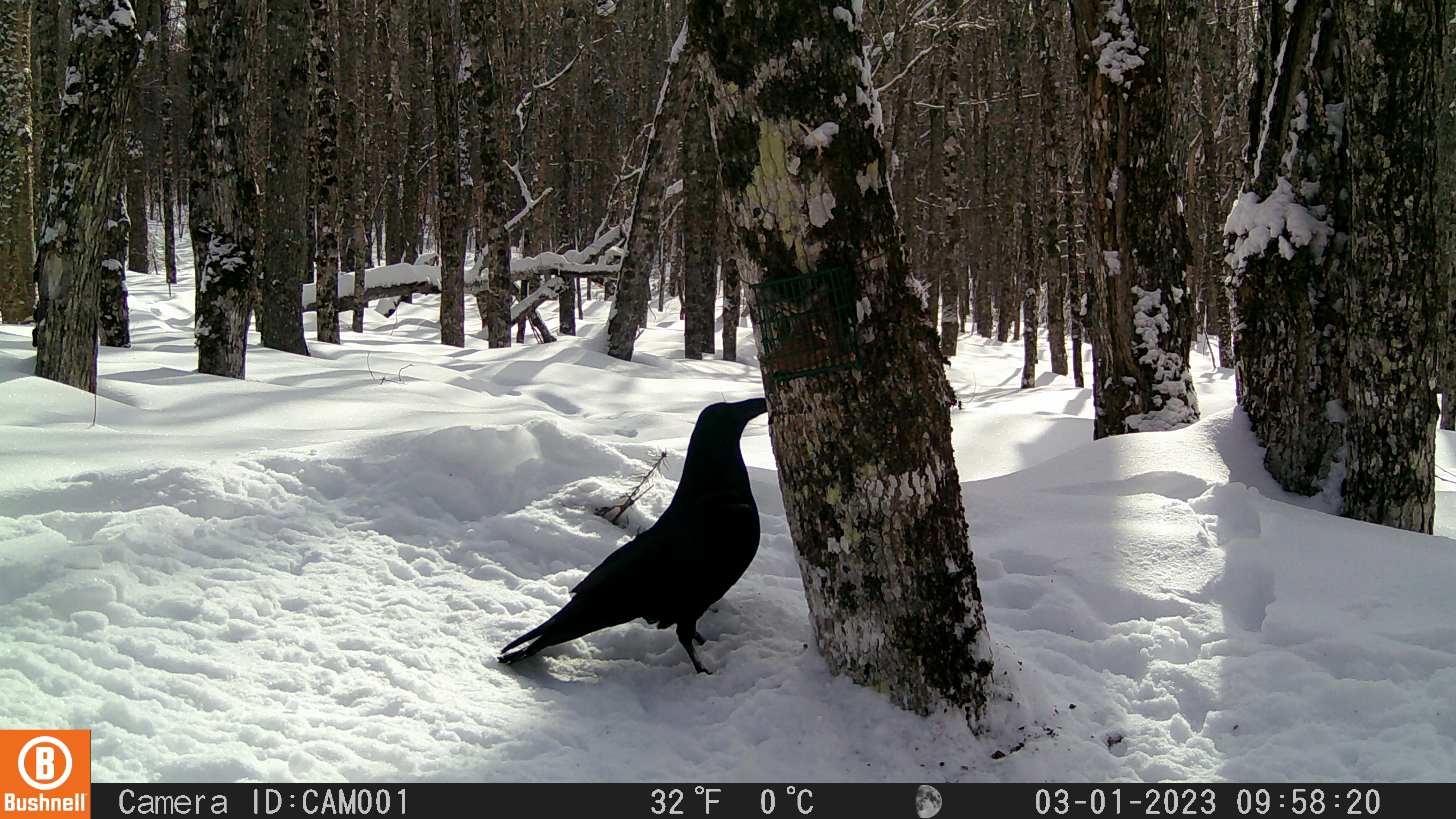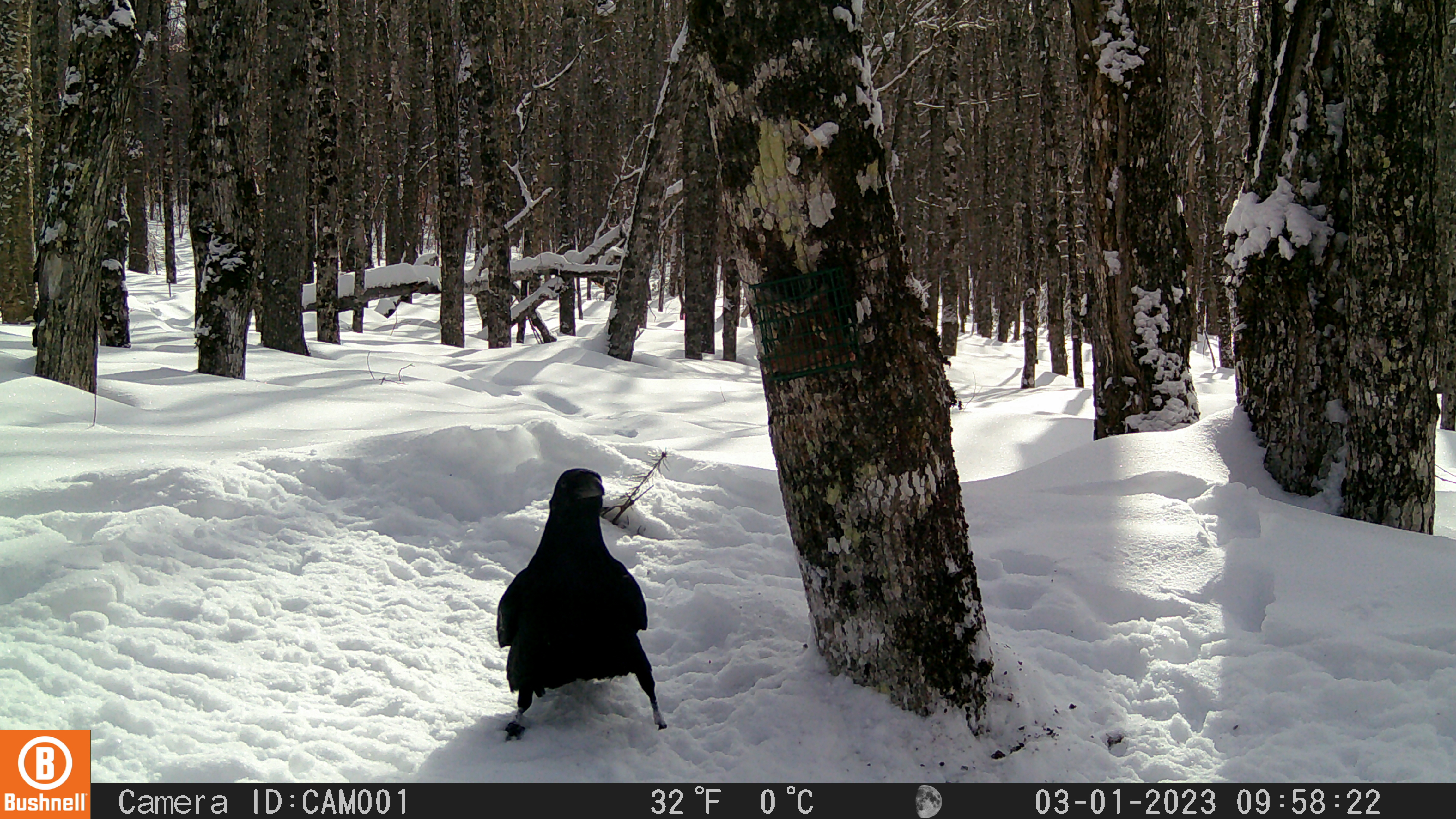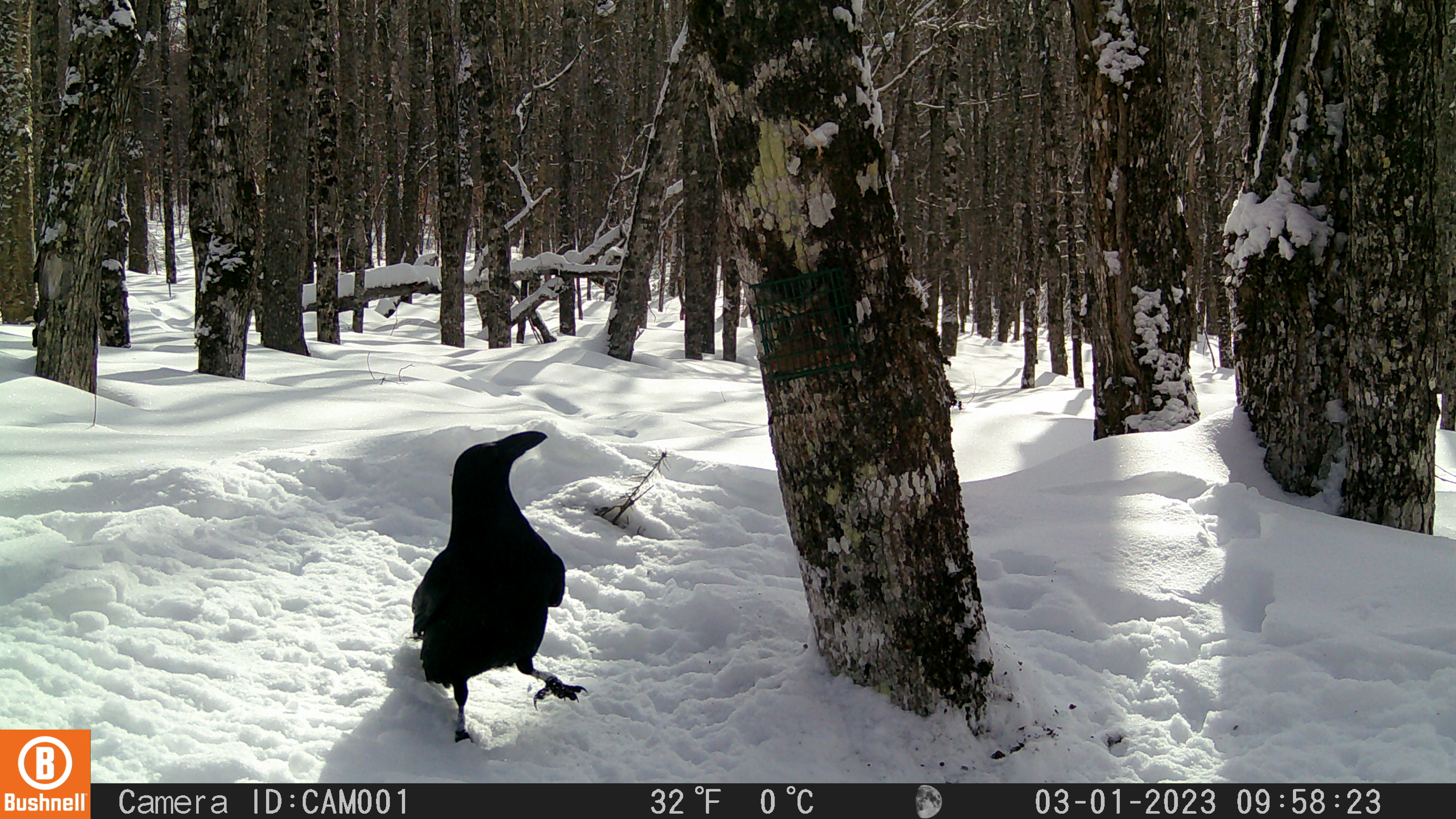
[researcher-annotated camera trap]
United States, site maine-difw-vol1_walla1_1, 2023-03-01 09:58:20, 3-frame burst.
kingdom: Animalia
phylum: Chordata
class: Aves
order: Passeriformes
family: Corvidae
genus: Corvus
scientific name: Corvus corax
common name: common raven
Common raven (Corvus corax).